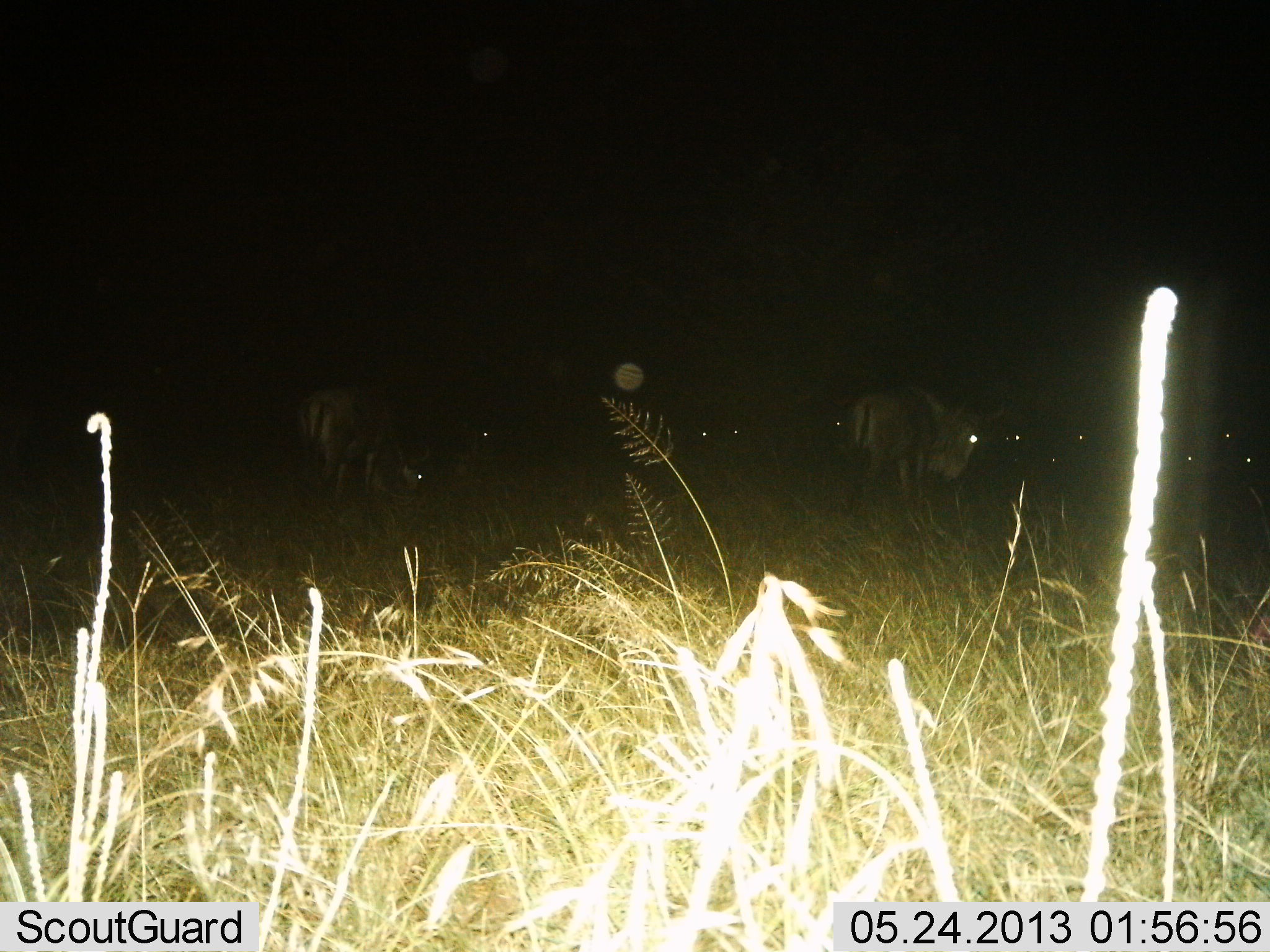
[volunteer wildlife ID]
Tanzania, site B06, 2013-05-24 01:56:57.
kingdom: Animalia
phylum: Chordata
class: Mammalia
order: Artiodactyla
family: Bovidae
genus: Connochaetes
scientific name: Connochaetes taurinus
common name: blue wildebeest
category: wildebeest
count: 5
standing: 45%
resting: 5%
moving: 10%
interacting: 5%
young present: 0%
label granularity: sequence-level